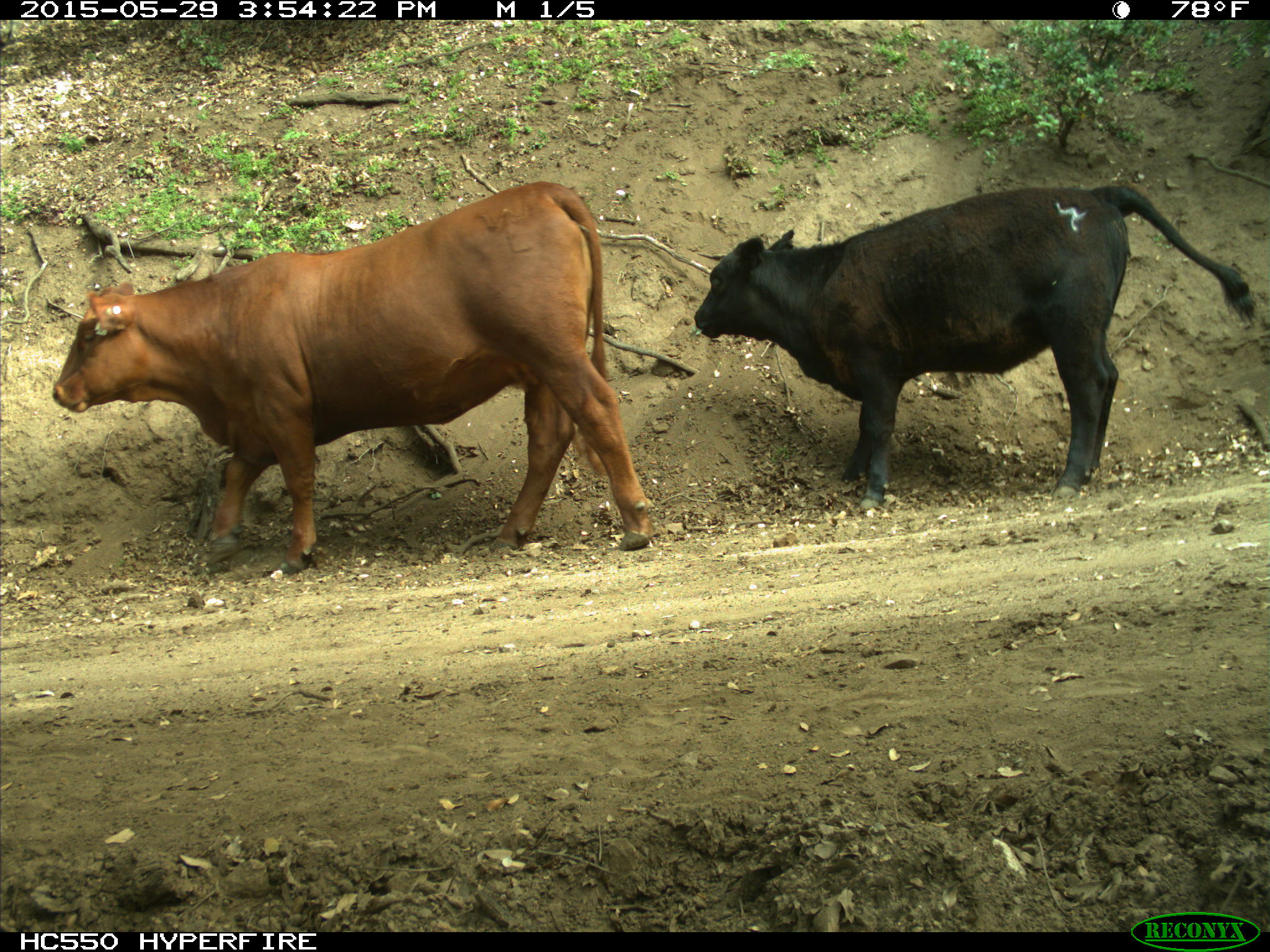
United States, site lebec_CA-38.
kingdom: Animalia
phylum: Chordata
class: Mammalia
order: Artiodactyla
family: Bovidae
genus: Bos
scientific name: Bos taurus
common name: domestic cow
Bos taurus (domestic cow).